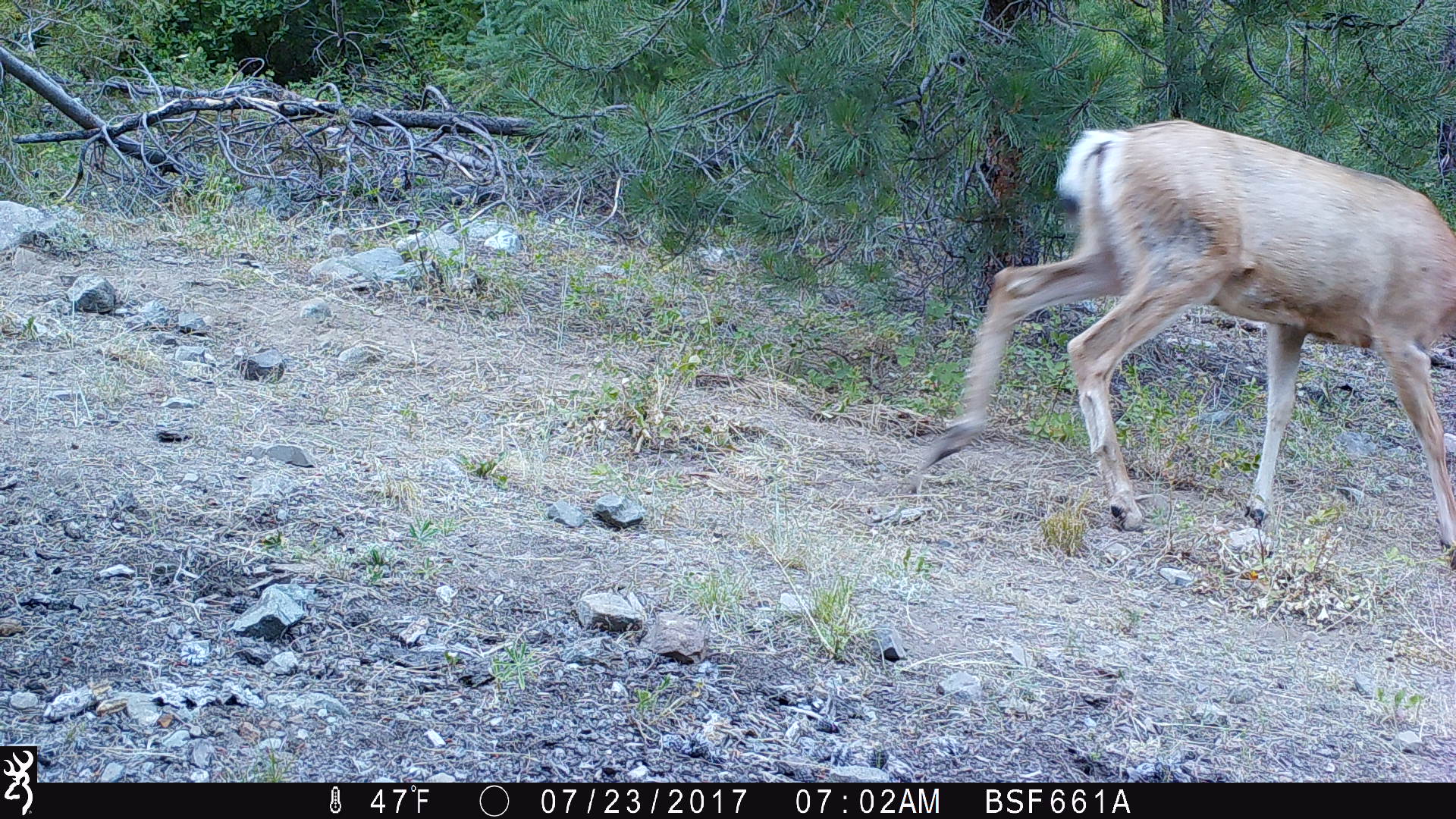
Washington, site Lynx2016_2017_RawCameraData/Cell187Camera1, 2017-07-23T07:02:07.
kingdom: Animalia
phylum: Chordata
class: Mammalia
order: Artiodactyla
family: Cervidae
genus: Odocoileus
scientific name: Odocoileus hemionus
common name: mule deer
Odocoileus hemionus (mule deer). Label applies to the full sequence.